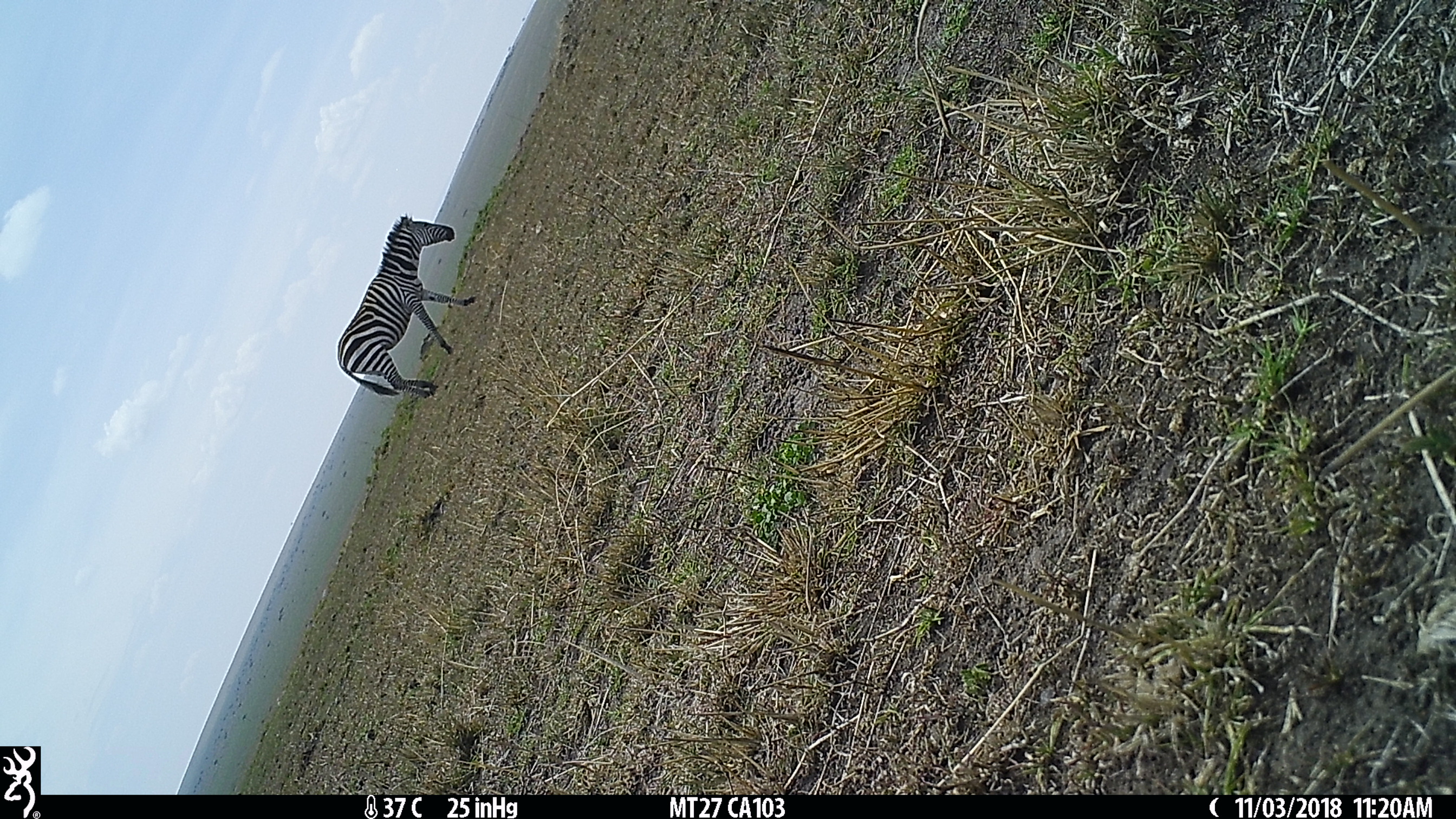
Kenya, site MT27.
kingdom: Animalia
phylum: Chordata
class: Mammalia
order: Perissodactyla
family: Equidae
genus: Equus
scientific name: Equus quagga burchellii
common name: burchell's zebra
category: zebra